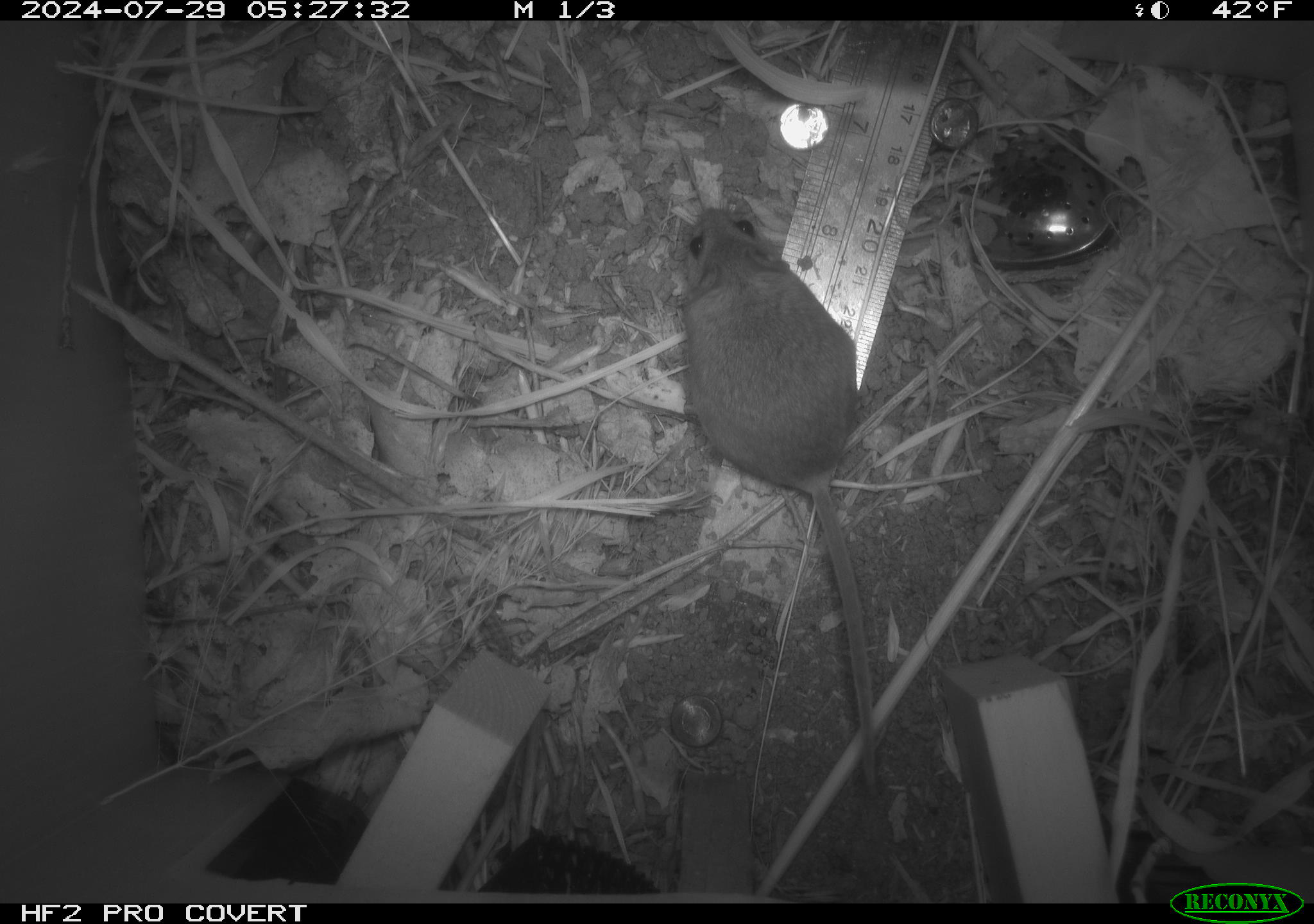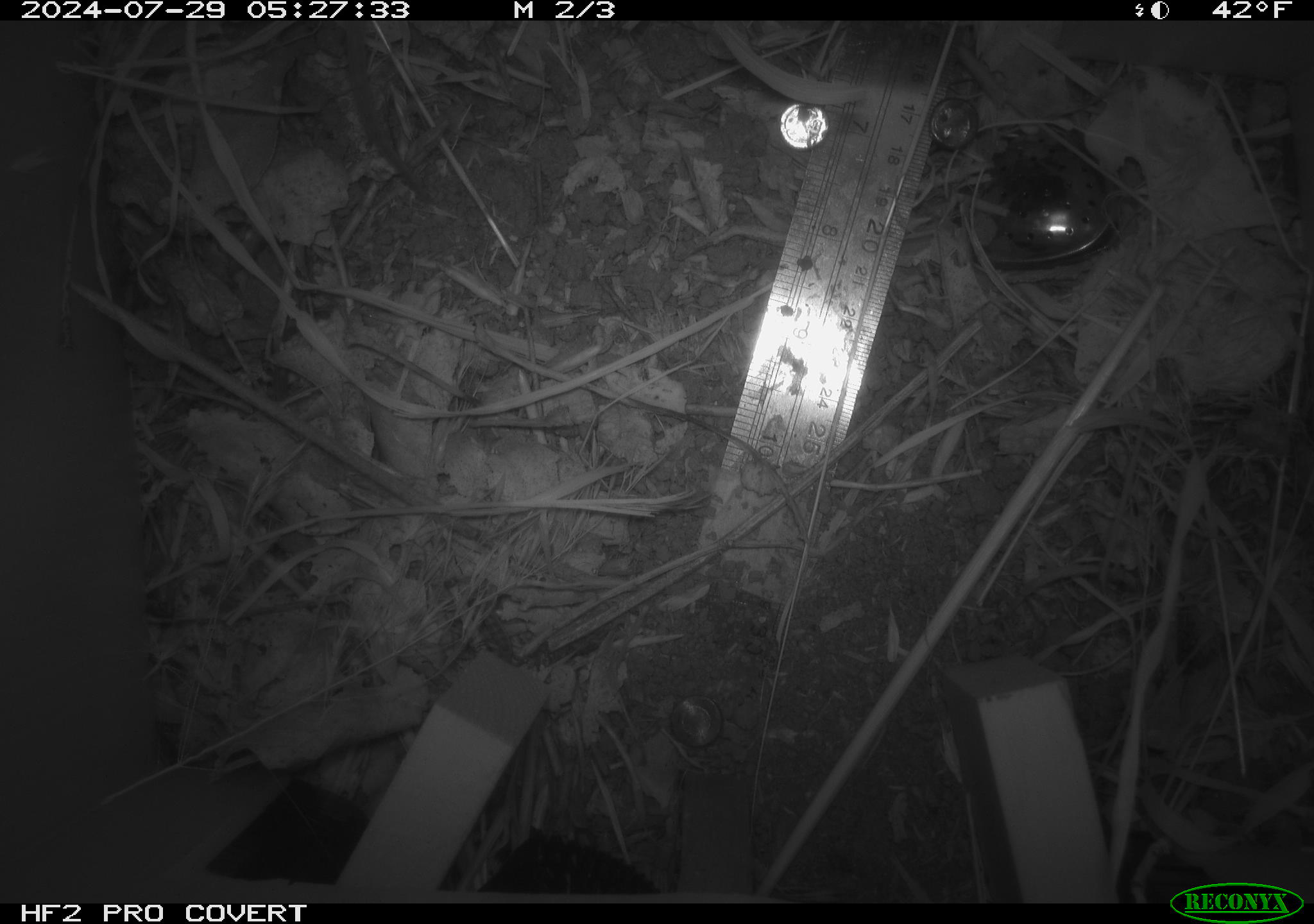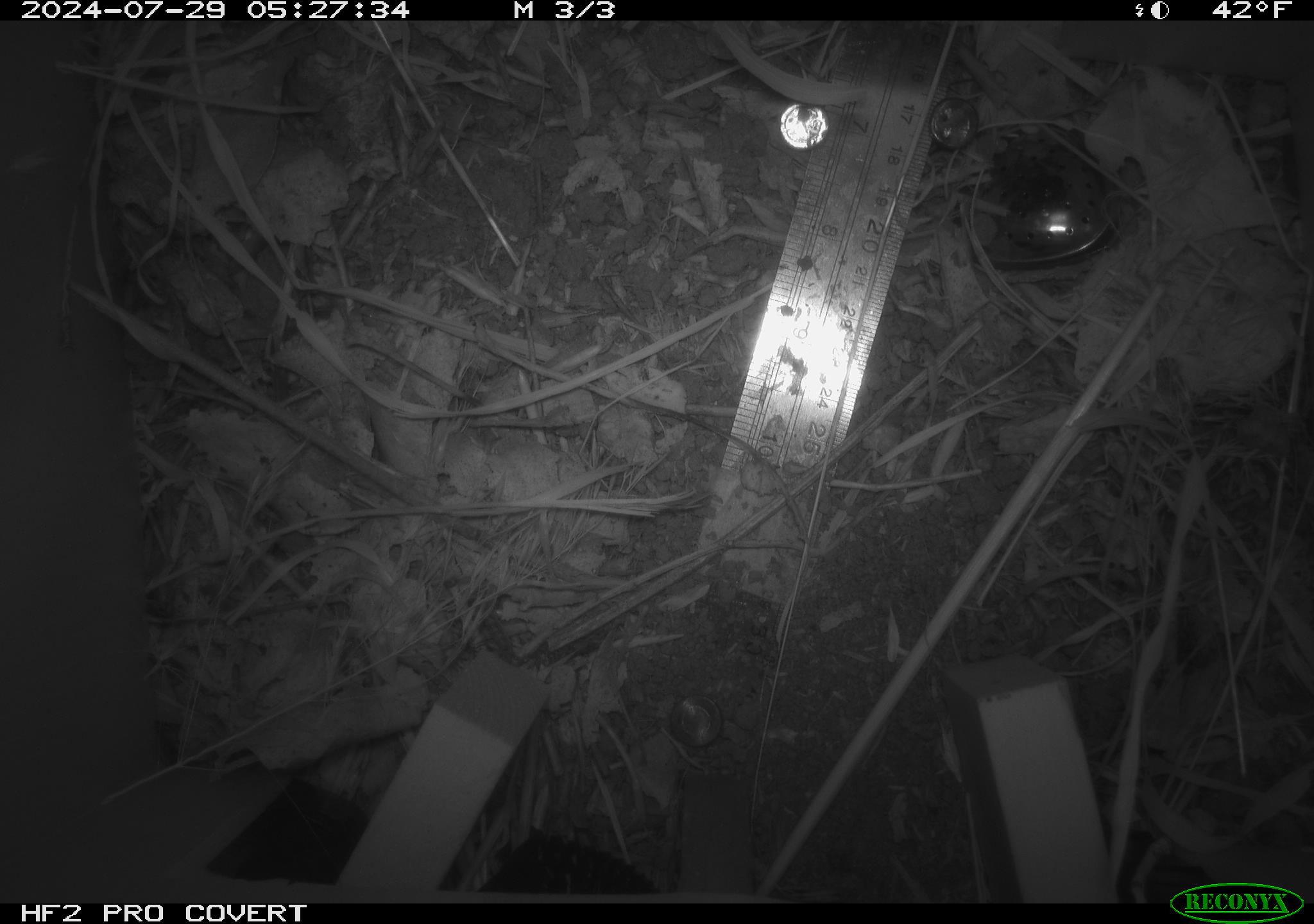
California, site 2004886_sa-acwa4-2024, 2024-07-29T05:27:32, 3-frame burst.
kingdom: Animalia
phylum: Chordata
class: Mammalia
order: Rodentia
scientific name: Rodentia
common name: mouse species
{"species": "mouse species (Rodentia)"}